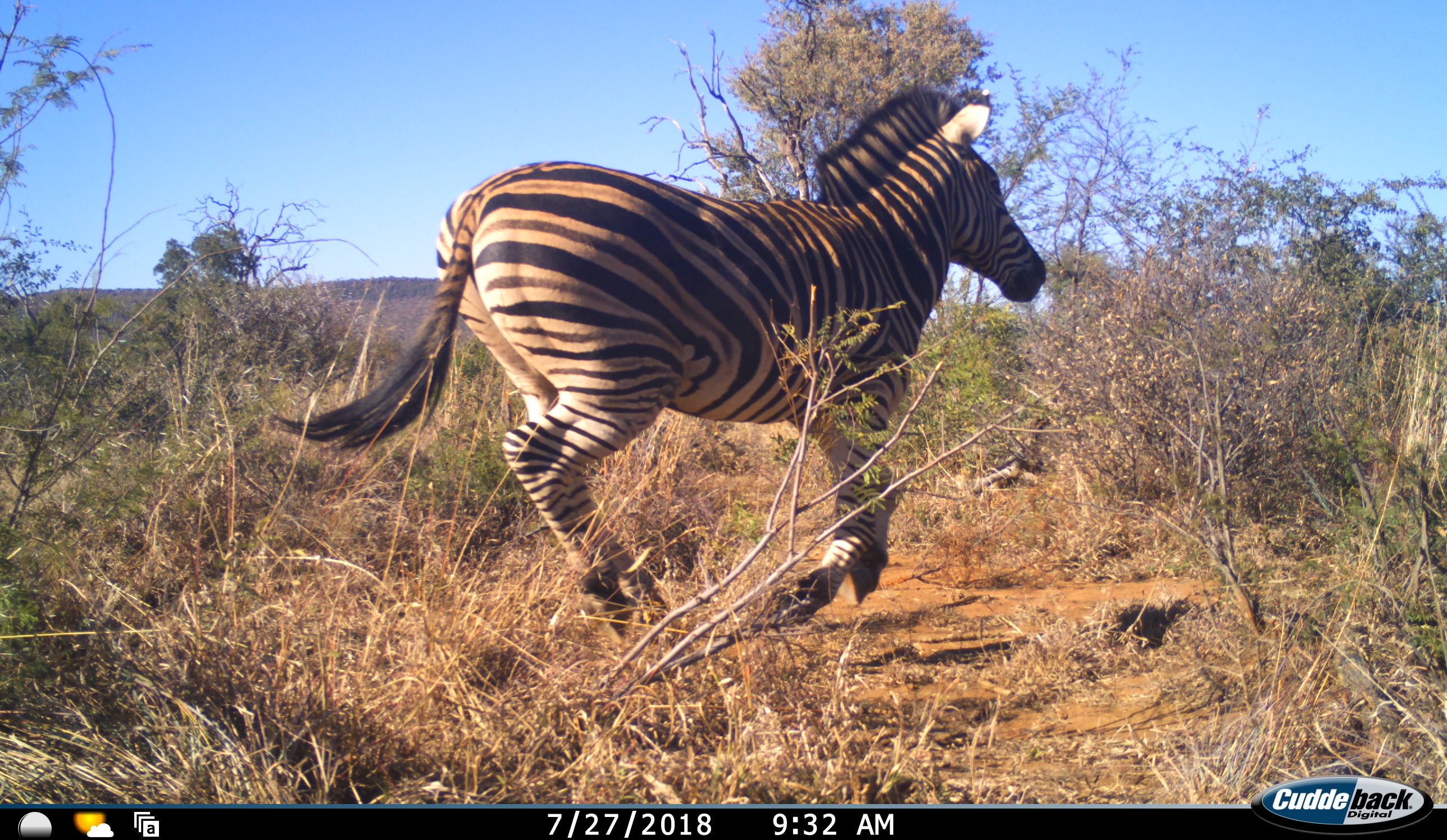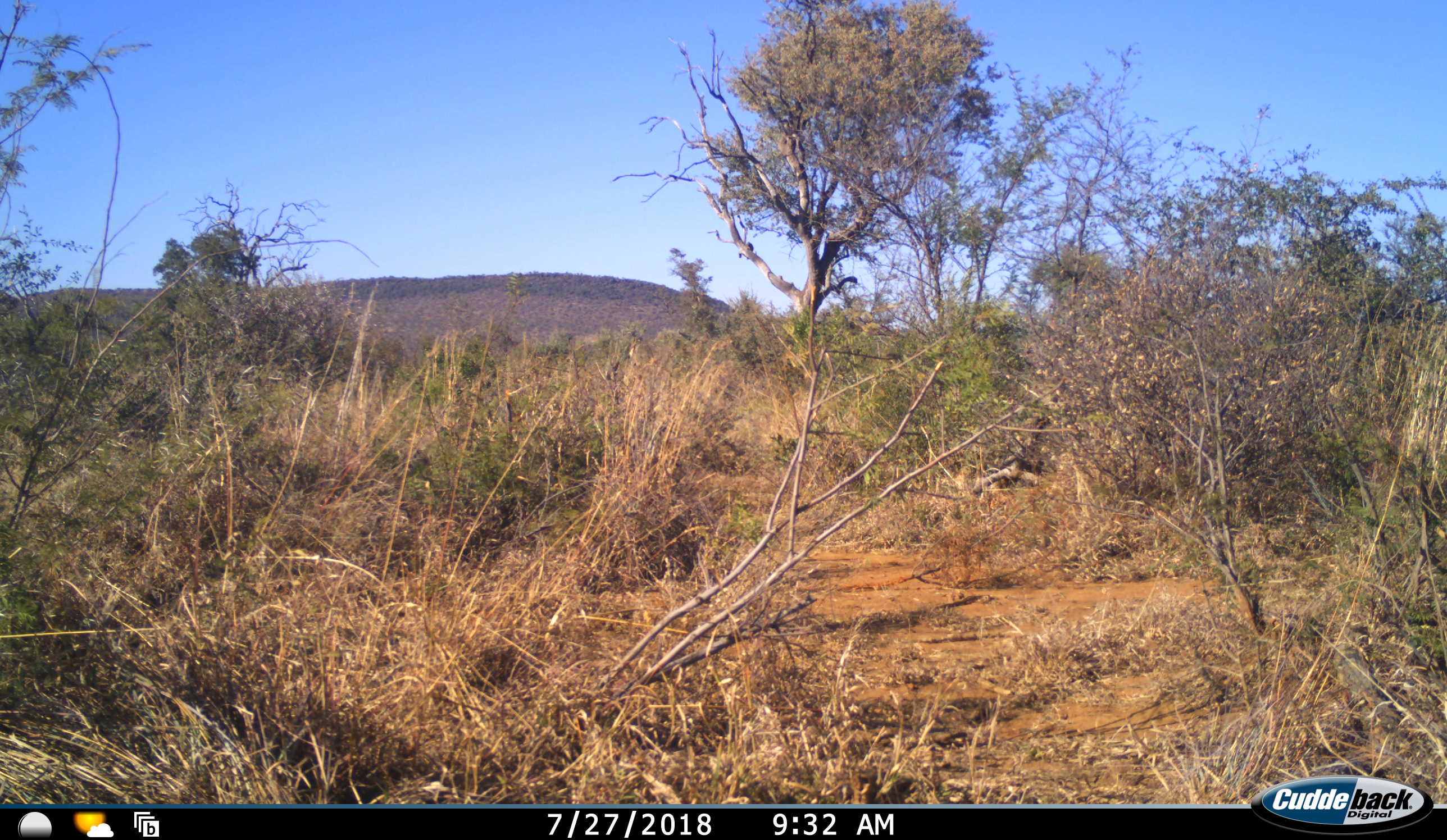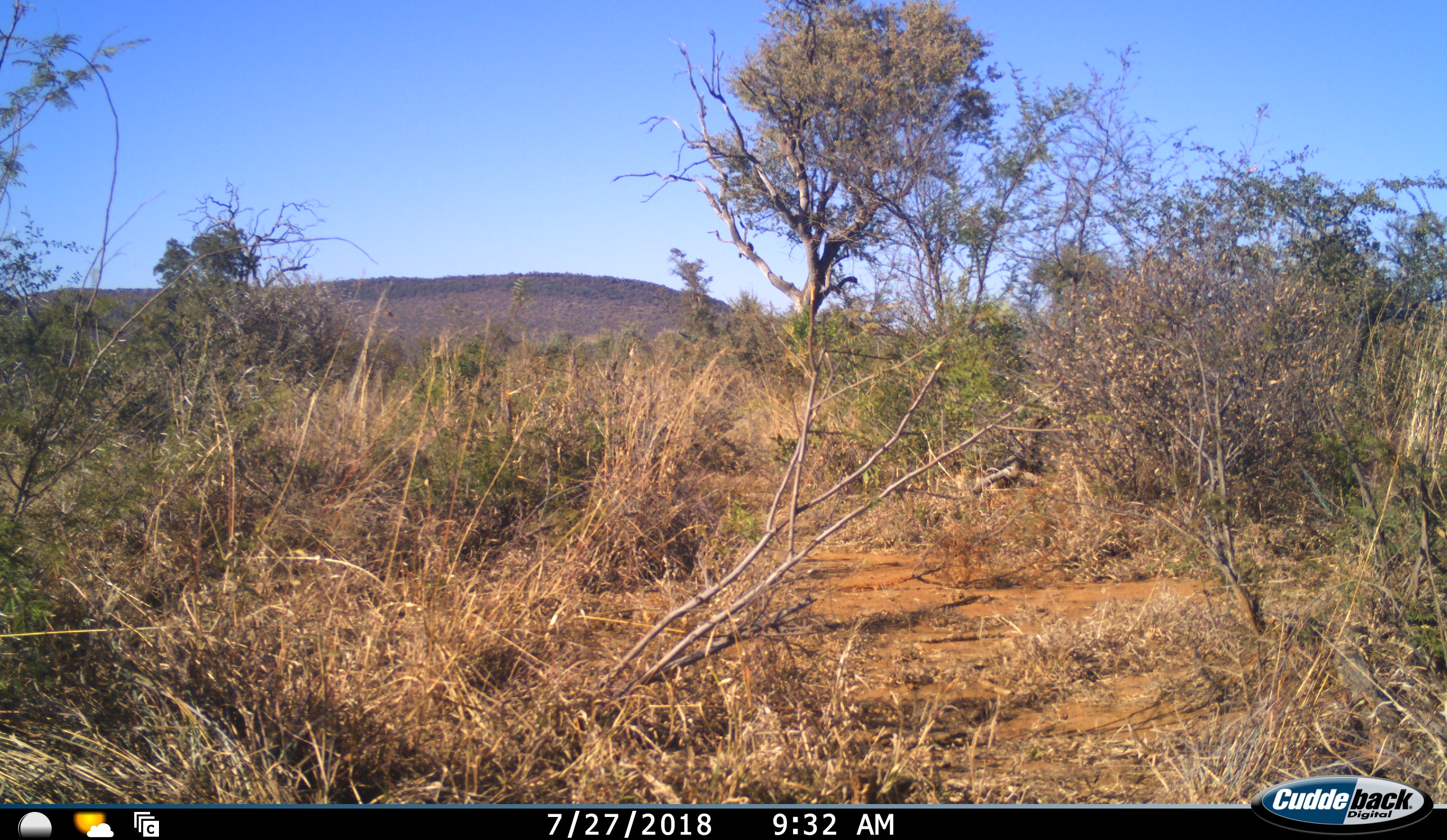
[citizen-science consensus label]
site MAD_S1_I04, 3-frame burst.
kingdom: Animalia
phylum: Chordata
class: Mammalia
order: Perissodactyla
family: Equidae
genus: Equus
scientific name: Equus quagga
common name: plains zebra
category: zebraplains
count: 1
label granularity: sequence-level